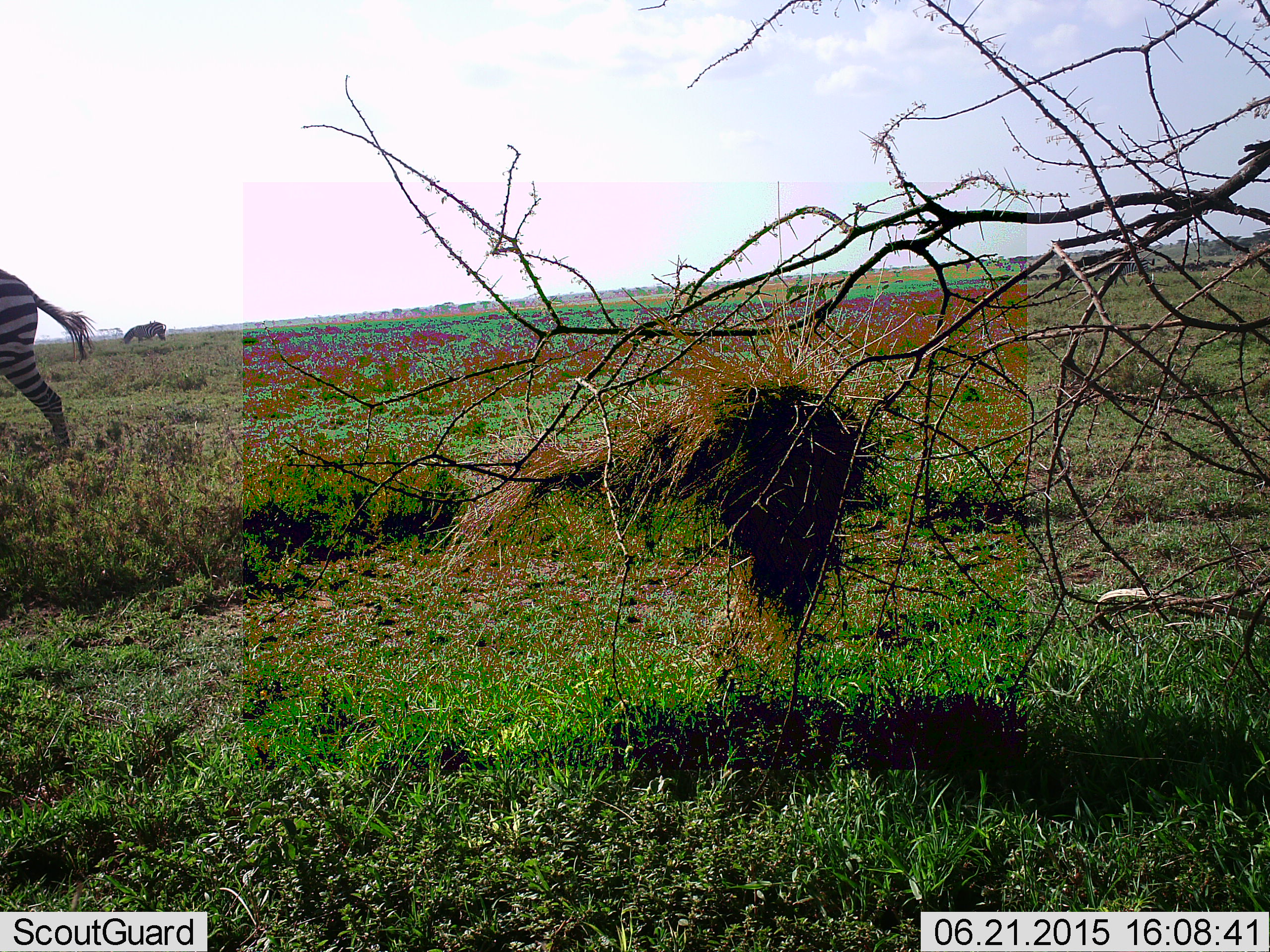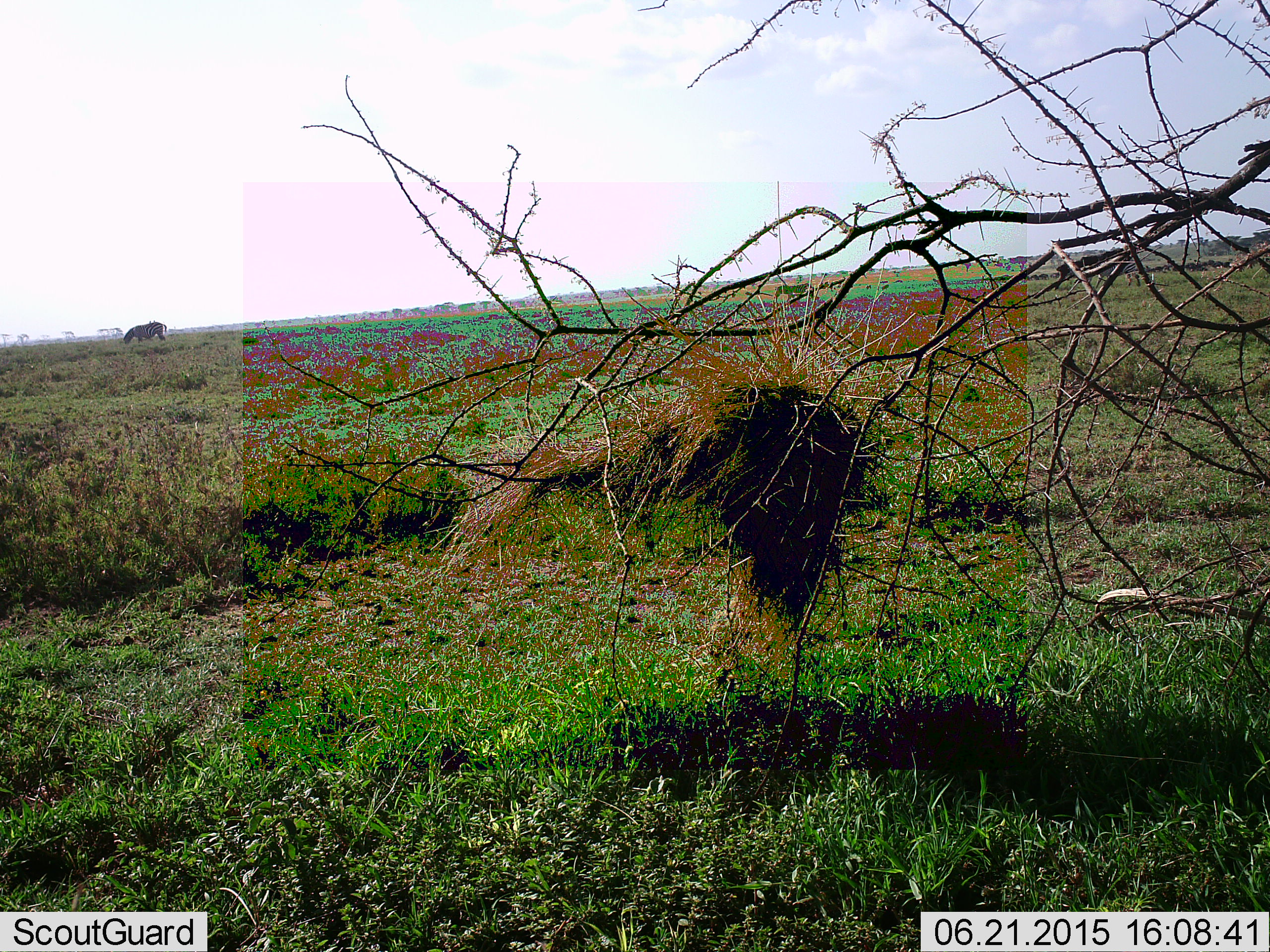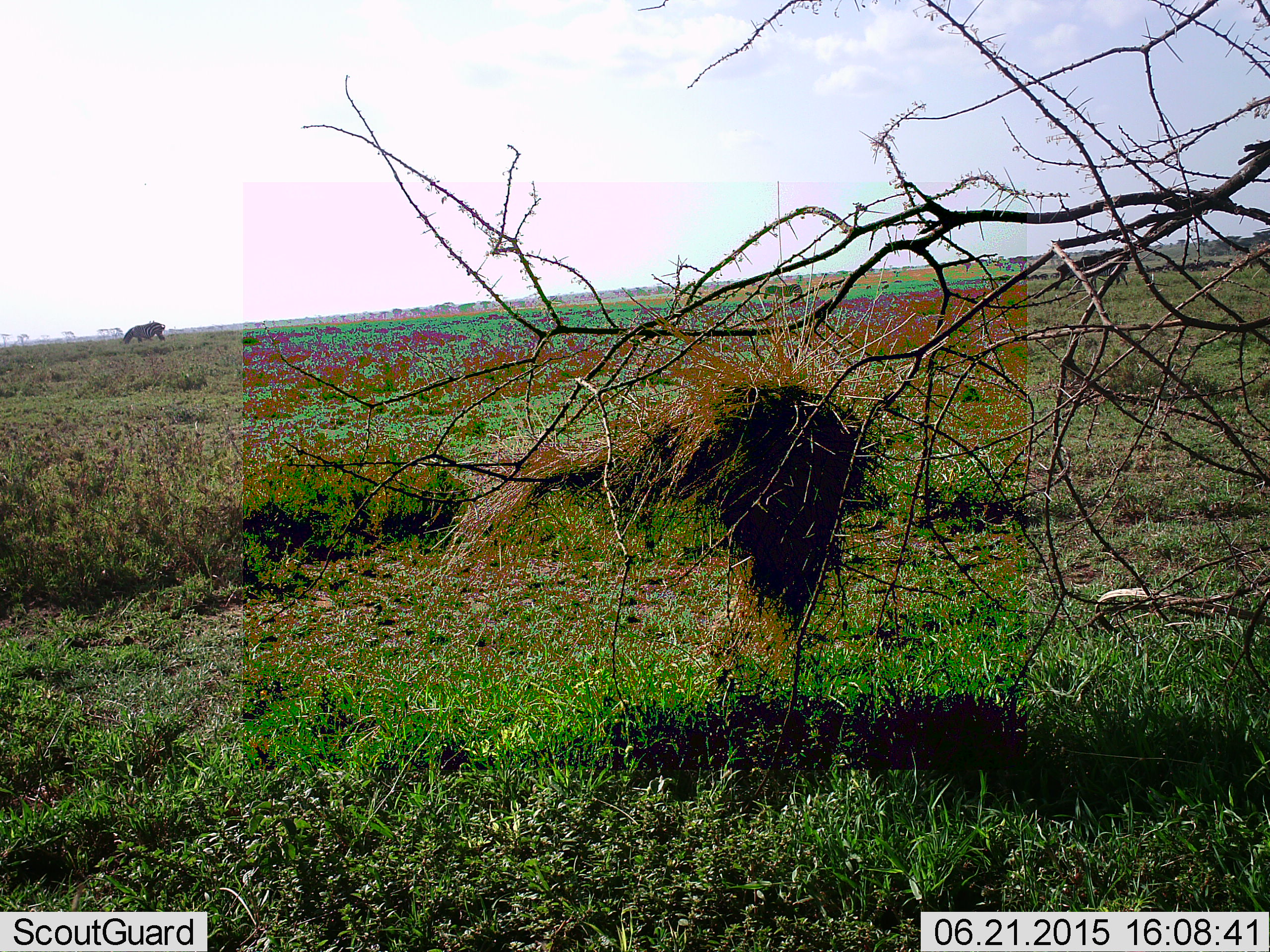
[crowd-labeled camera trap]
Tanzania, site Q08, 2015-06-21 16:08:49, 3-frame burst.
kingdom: Animalia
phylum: Chordata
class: Mammalia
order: Perissodactyla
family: Equidae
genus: Equus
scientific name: Equus quagga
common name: plains zebra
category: zebra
Zebra (plains zebra) (Equus quagga), count 3. Behavior (volunteer vote fractions): standing 18%, resting 0%, moving 100%, interacting 0%. Young present (vote fraction): 9%. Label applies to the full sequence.